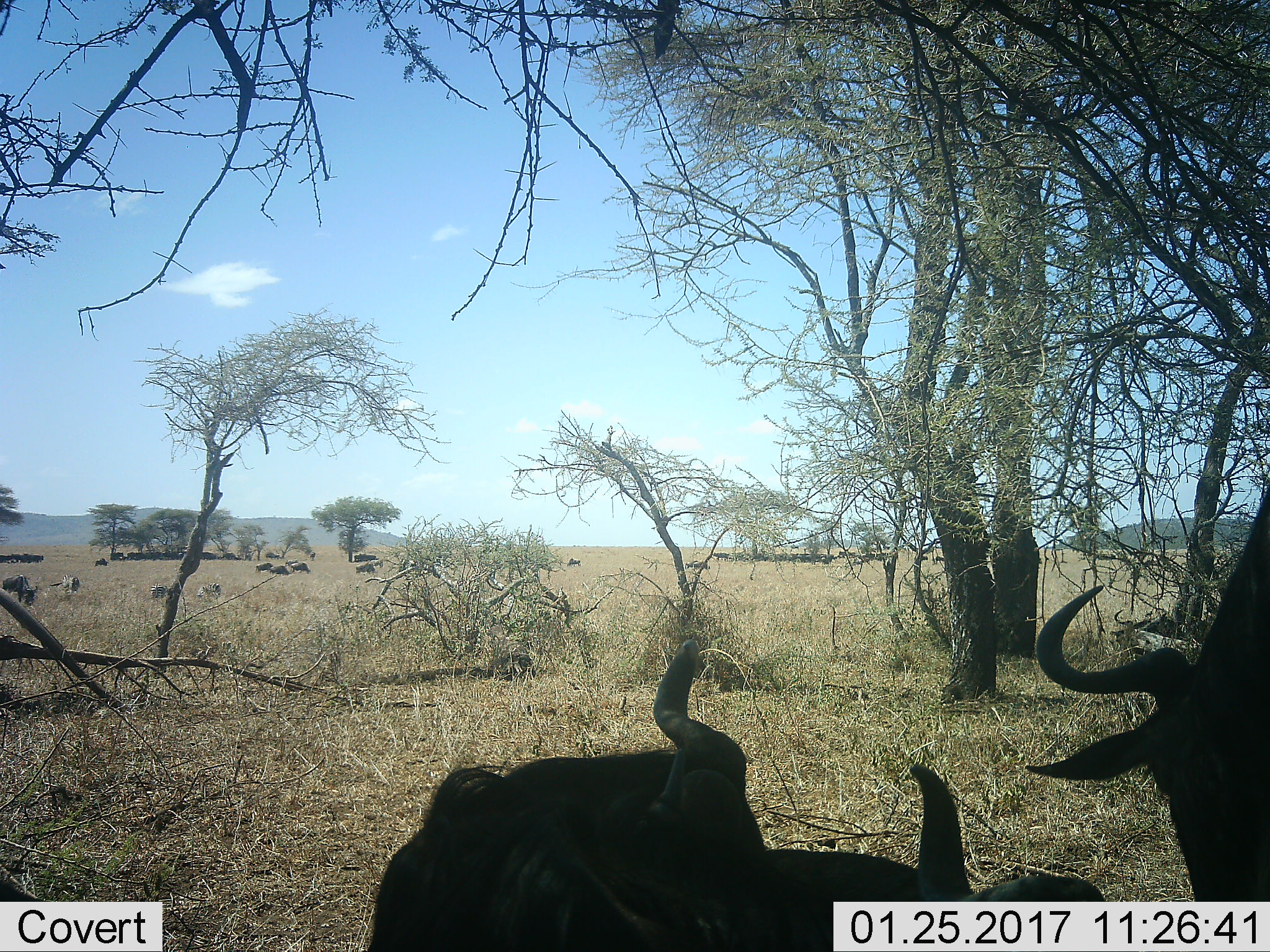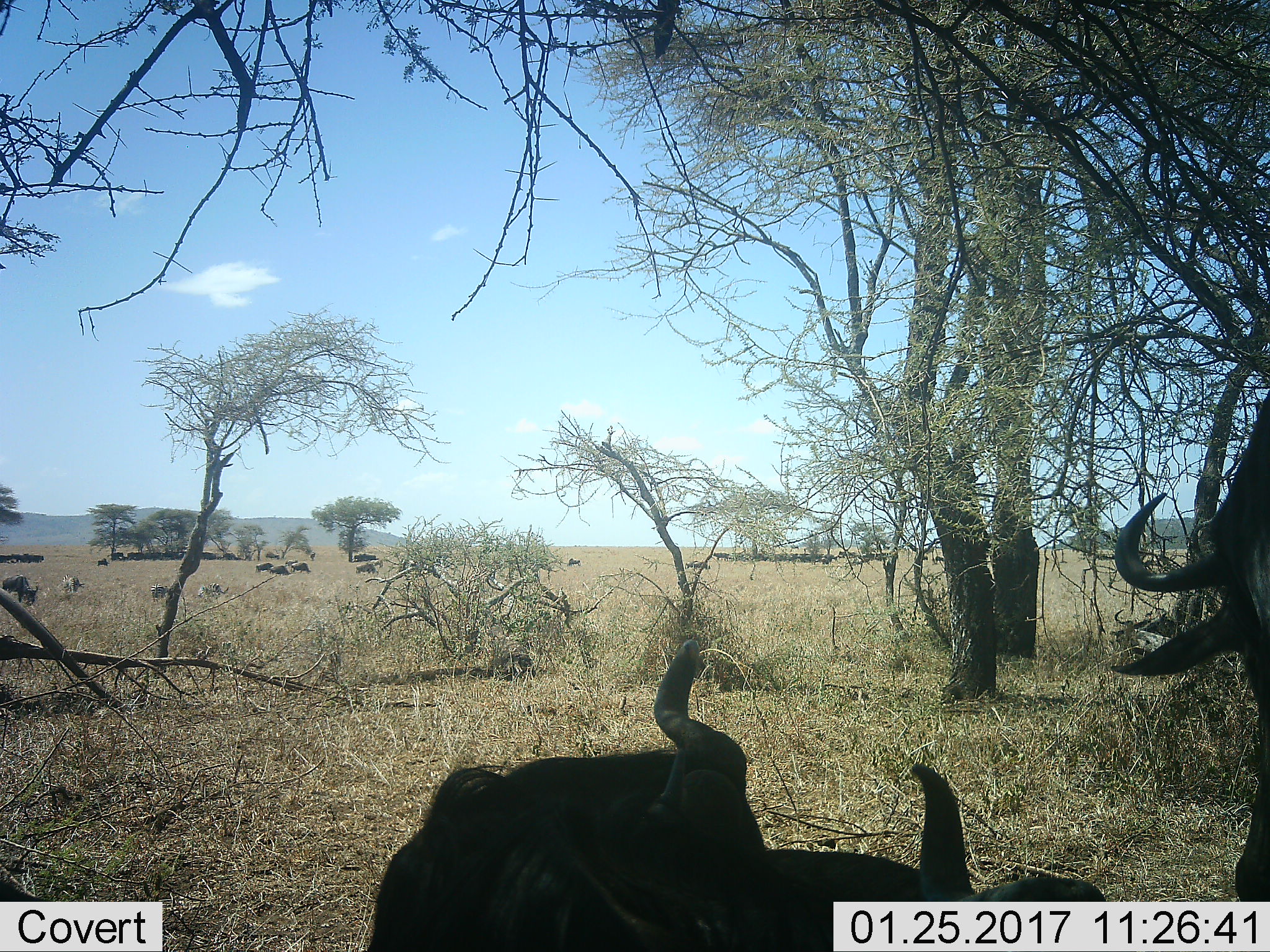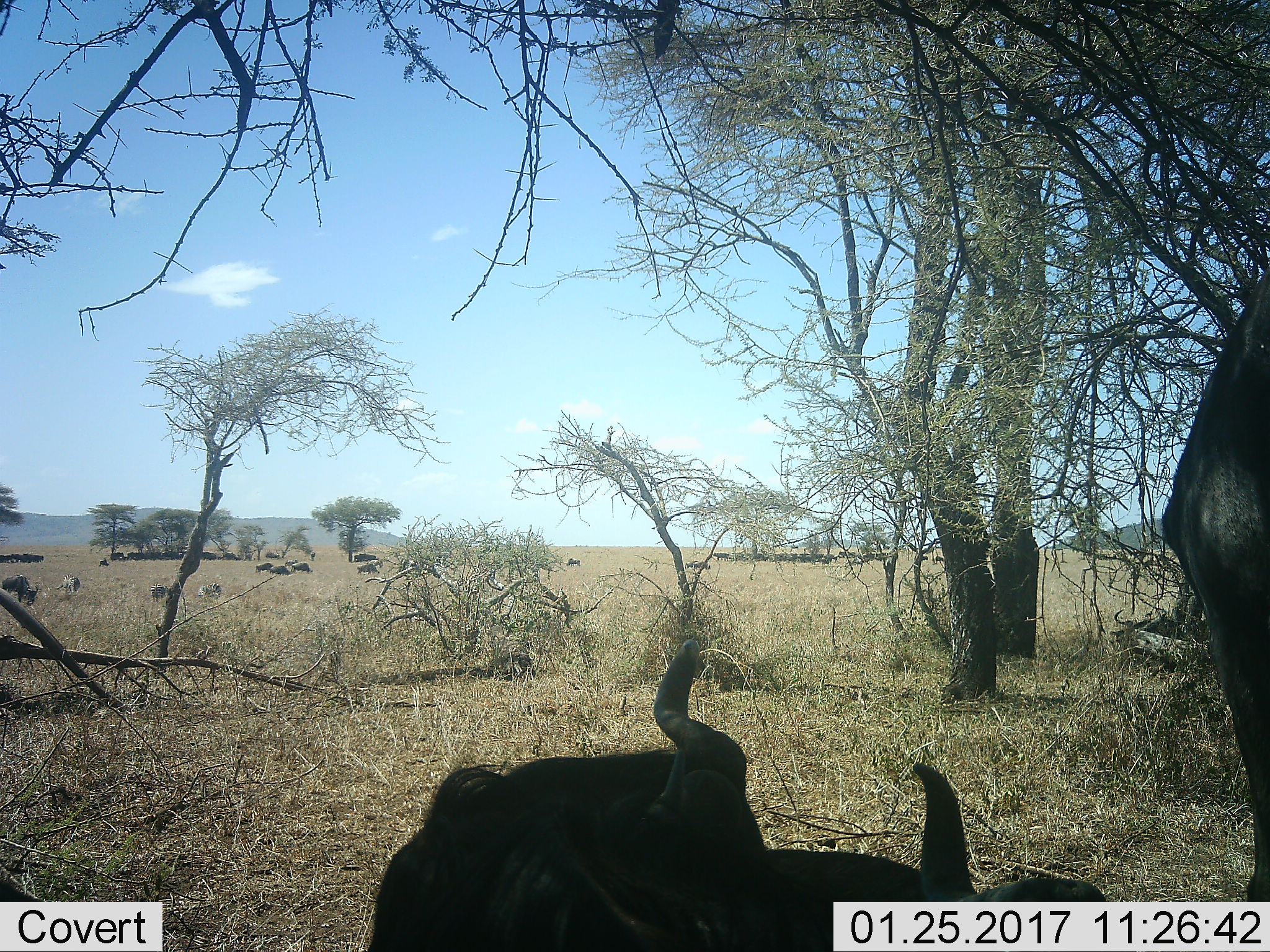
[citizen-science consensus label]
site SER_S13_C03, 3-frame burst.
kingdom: Animalia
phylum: Chordata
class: Mammalia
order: Artiodactyla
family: Bovidae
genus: Connochaetes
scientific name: Connochaetes taurinus taurinus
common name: blue wildebeest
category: wildebeestblue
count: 11-50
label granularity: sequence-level